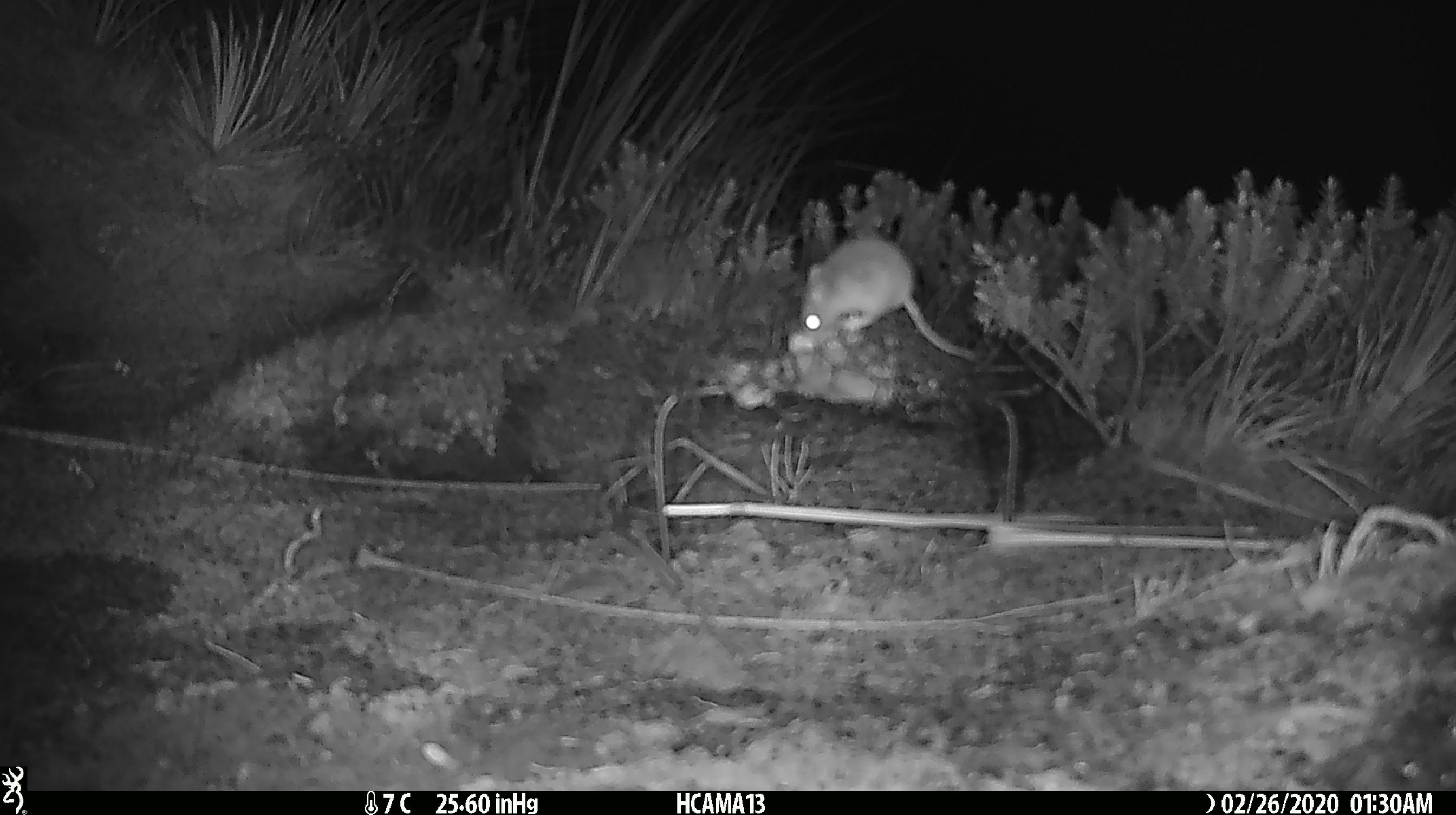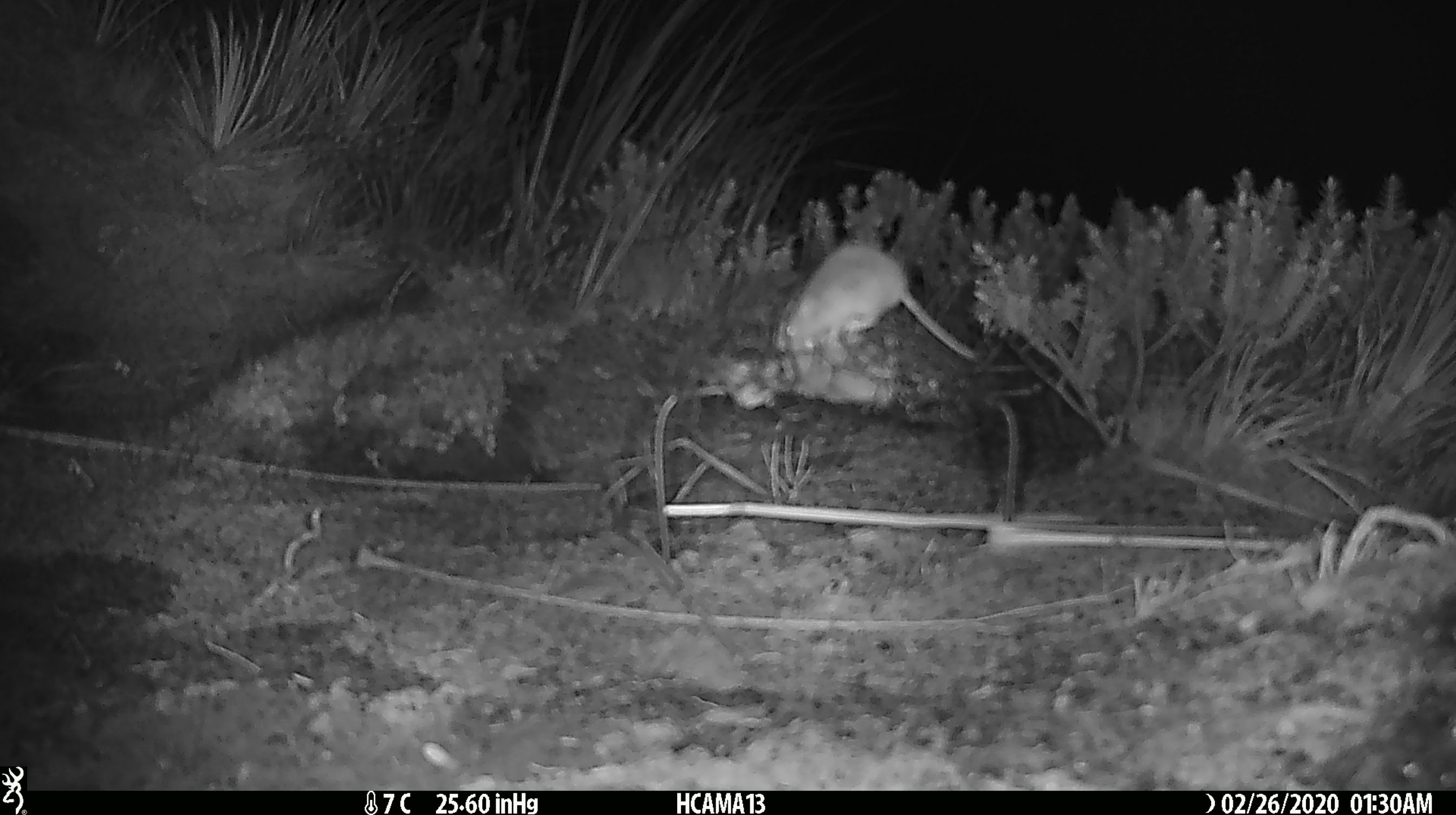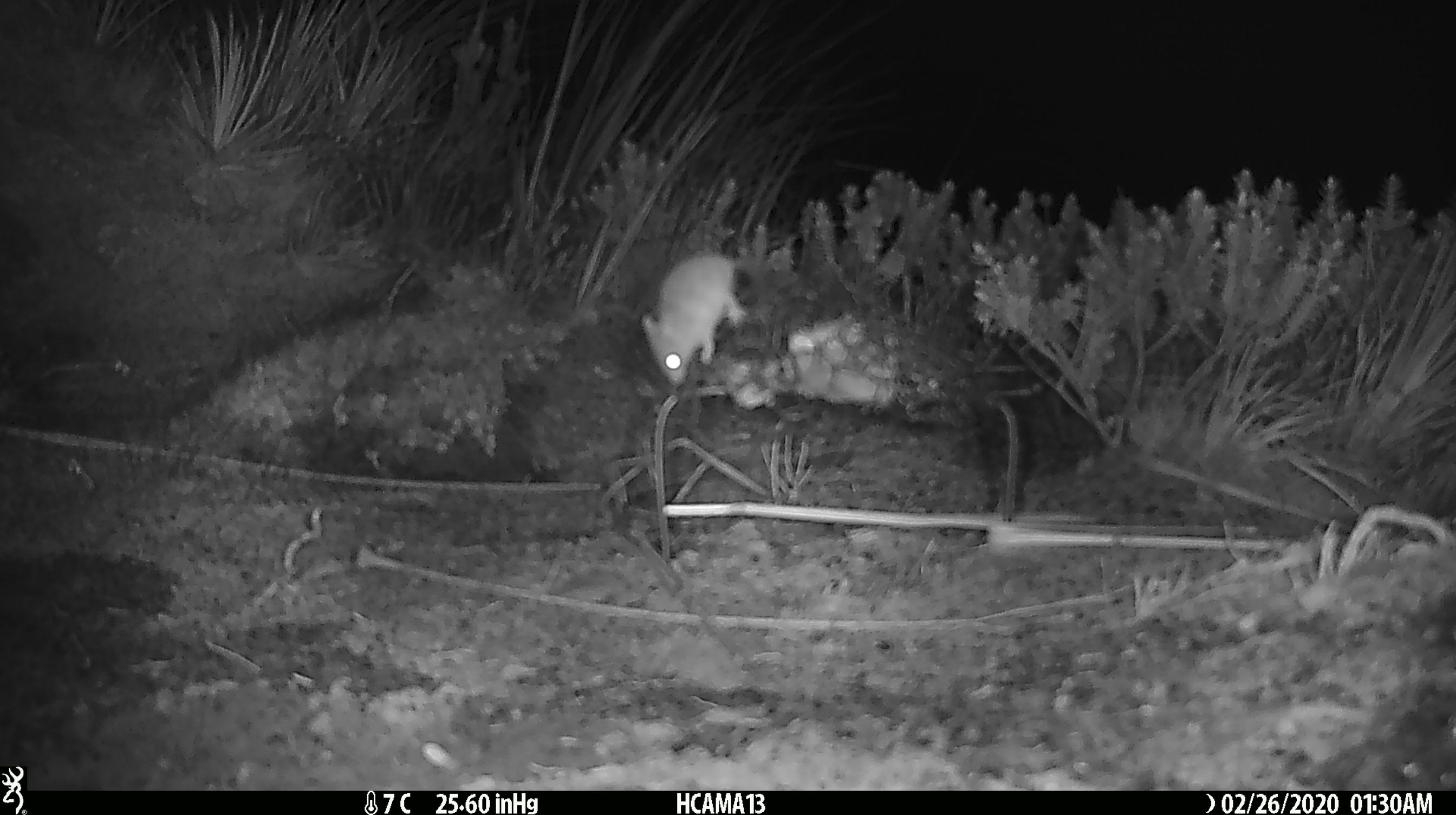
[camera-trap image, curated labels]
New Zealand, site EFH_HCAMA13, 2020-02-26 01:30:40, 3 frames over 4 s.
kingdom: Animalia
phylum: Chordata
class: Mammalia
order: Rodentia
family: Muridae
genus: Mus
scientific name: Mus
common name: mouse